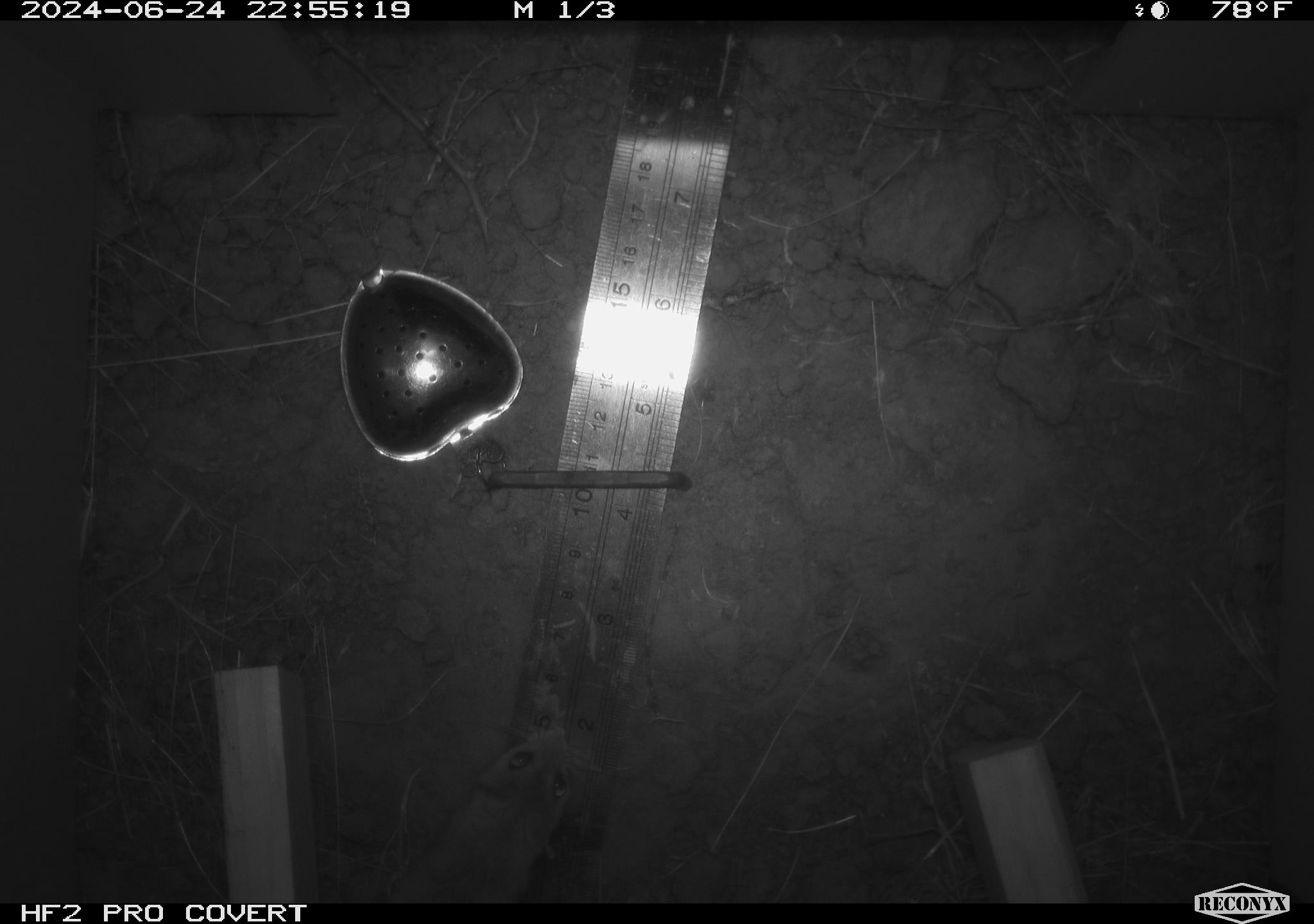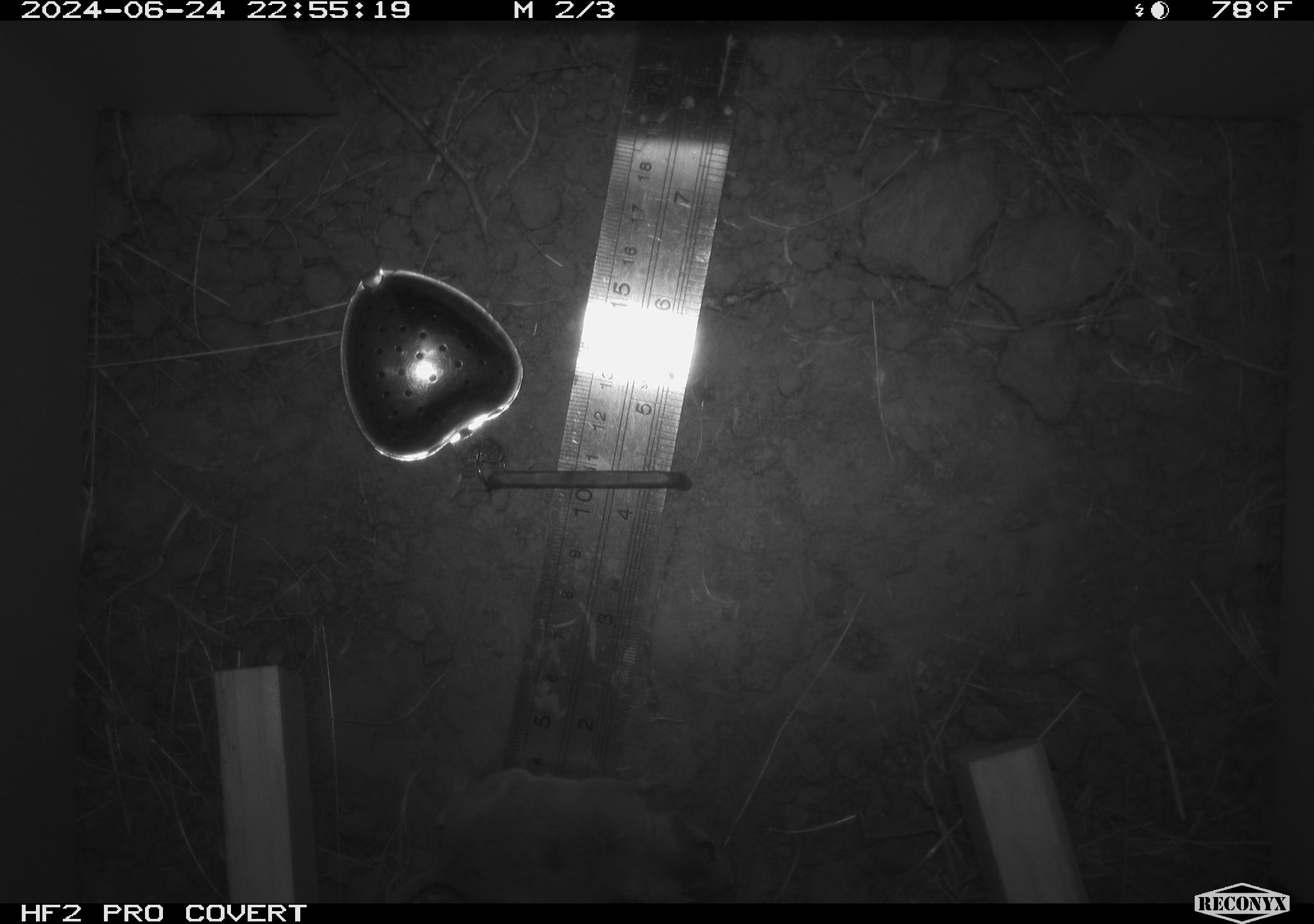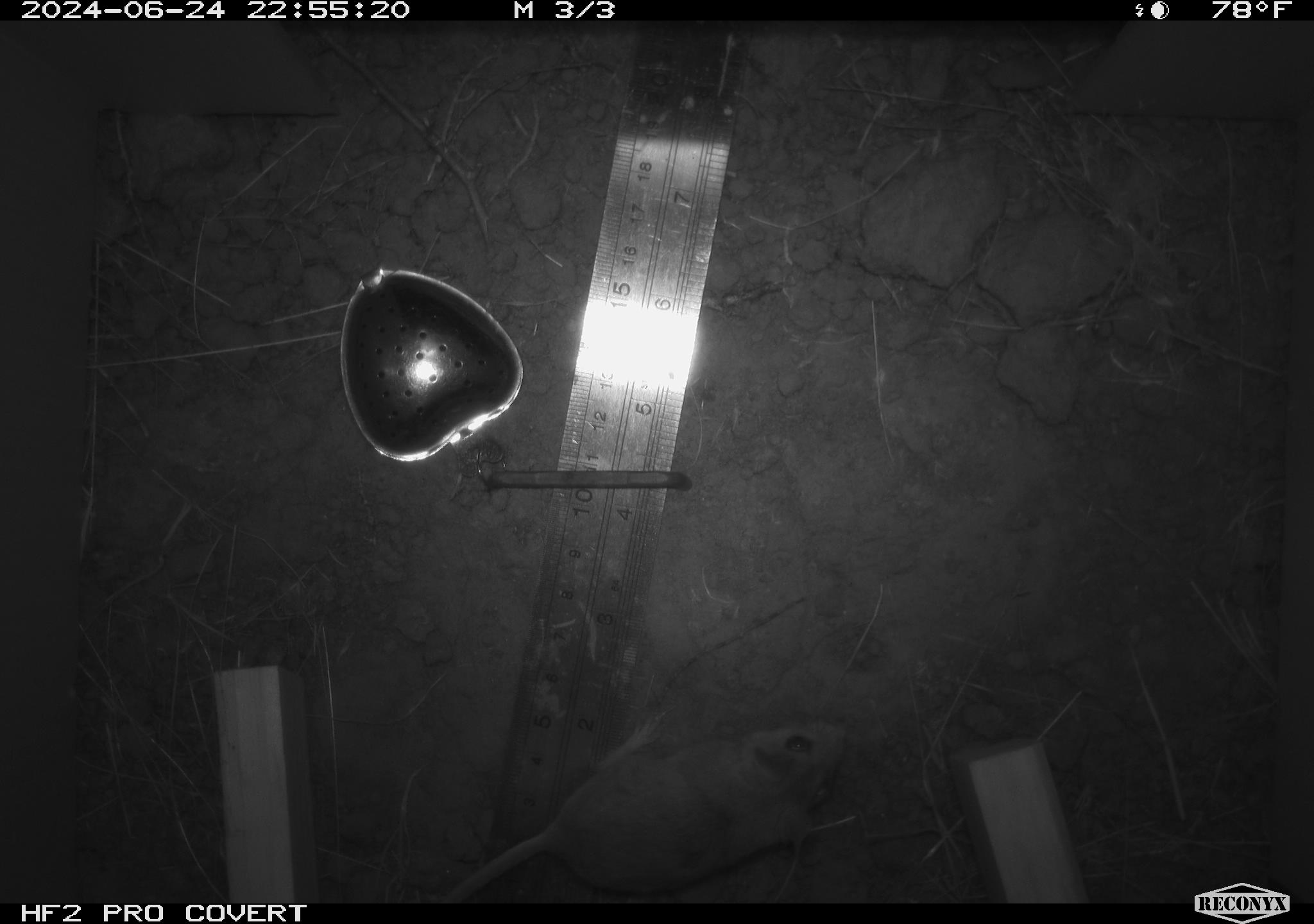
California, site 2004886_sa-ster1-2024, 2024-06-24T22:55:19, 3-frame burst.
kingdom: Animalia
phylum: Chordata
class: Mammalia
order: Rodentia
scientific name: Rodentia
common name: mouse species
Mouse species (Rodentia).